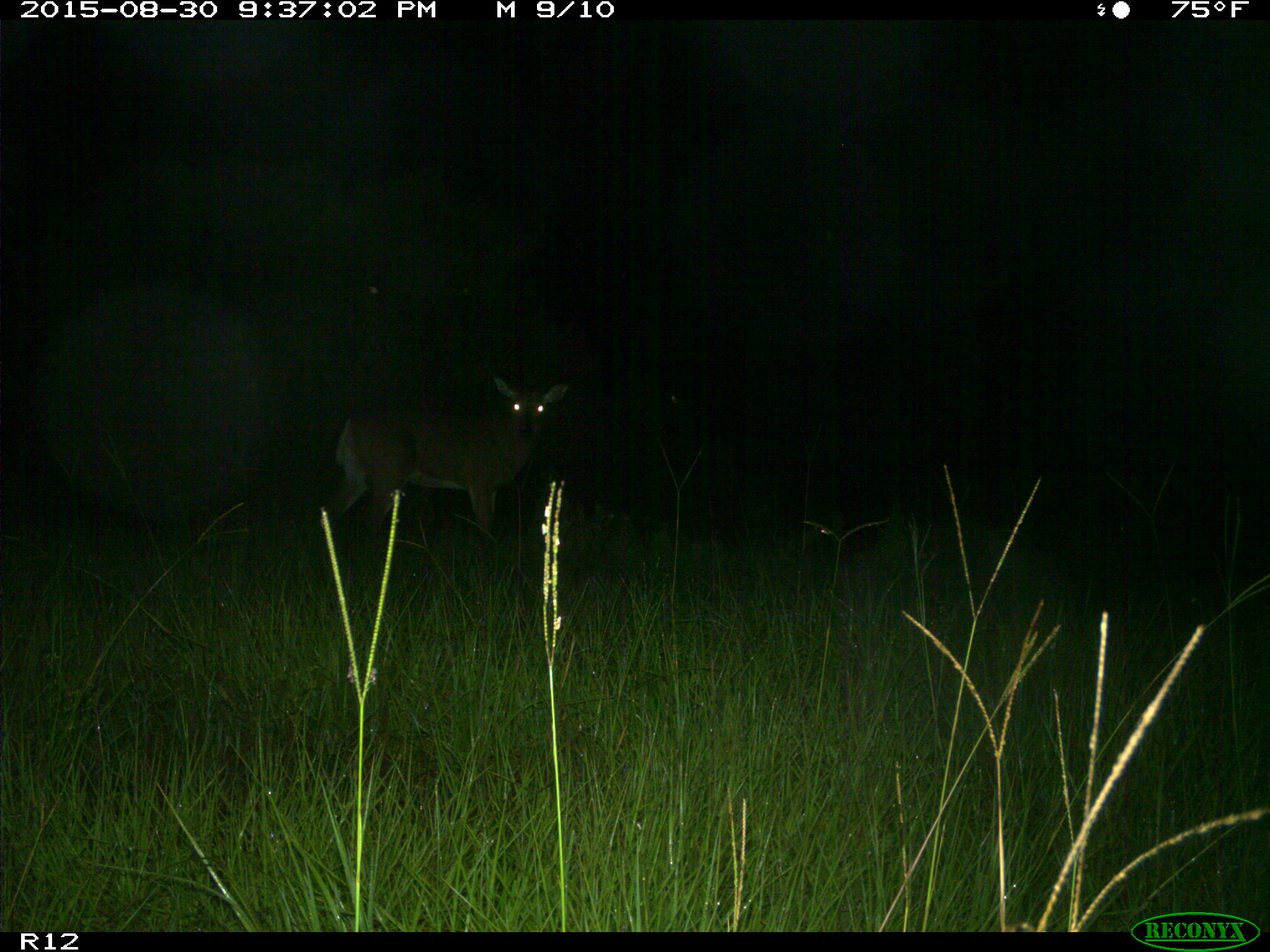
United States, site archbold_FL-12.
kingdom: Animalia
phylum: Chordata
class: Mammalia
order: Artiodactyla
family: Cervidae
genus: Odocoileus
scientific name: Odocoileus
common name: deer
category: unidentified deer